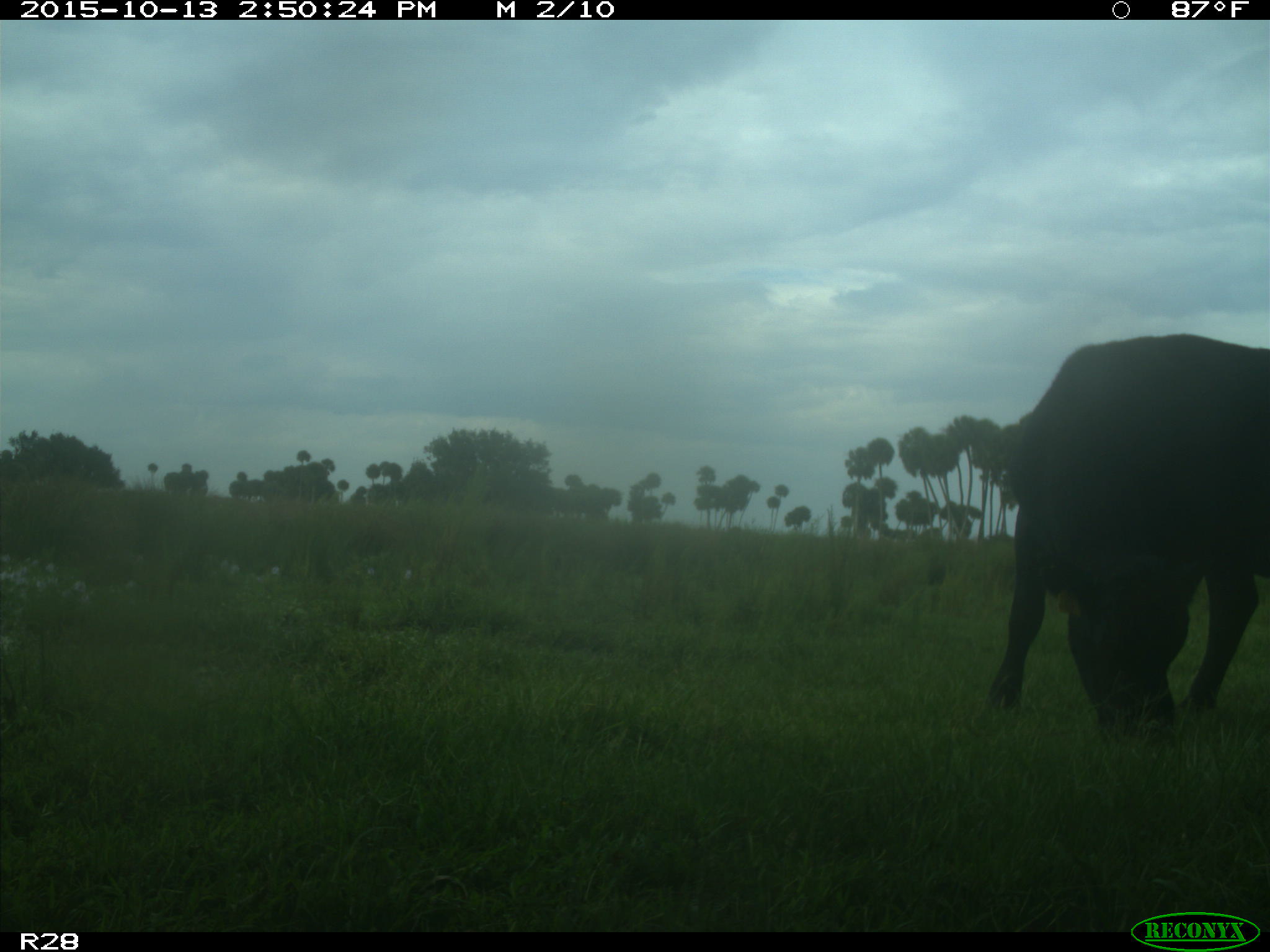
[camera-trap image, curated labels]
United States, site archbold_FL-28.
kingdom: Animalia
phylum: Chordata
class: Mammalia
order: Artiodactyla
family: Bovidae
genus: Bos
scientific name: Bos taurus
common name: domestic cow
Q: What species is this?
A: Bos taurus (domestic cow).